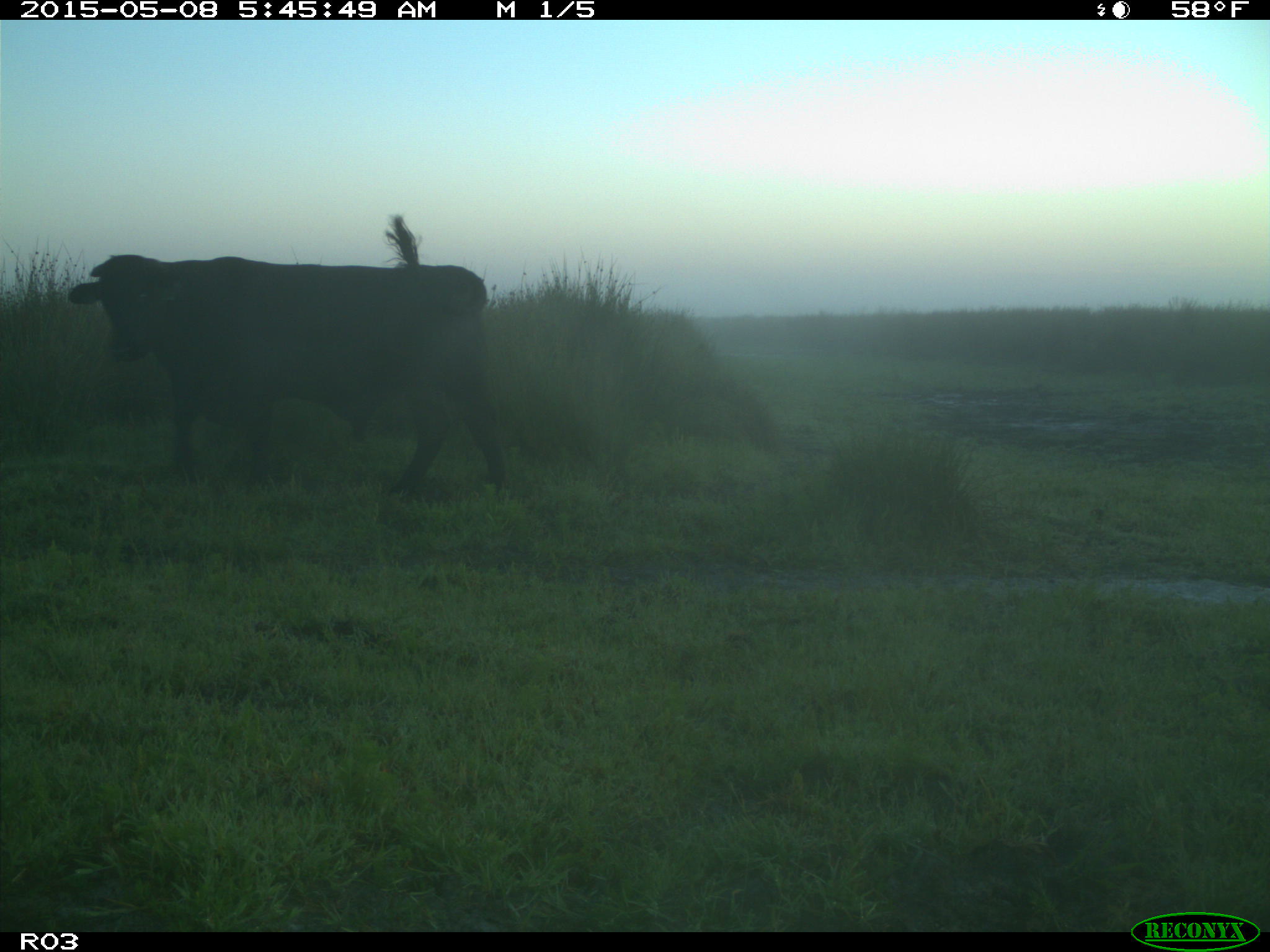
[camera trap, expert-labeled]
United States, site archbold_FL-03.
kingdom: Animalia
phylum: Chordata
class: Mammalia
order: Artiodactyla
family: Bovidae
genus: Bos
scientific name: Bos taurus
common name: domestic cow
Bos taurus (domestic cow).